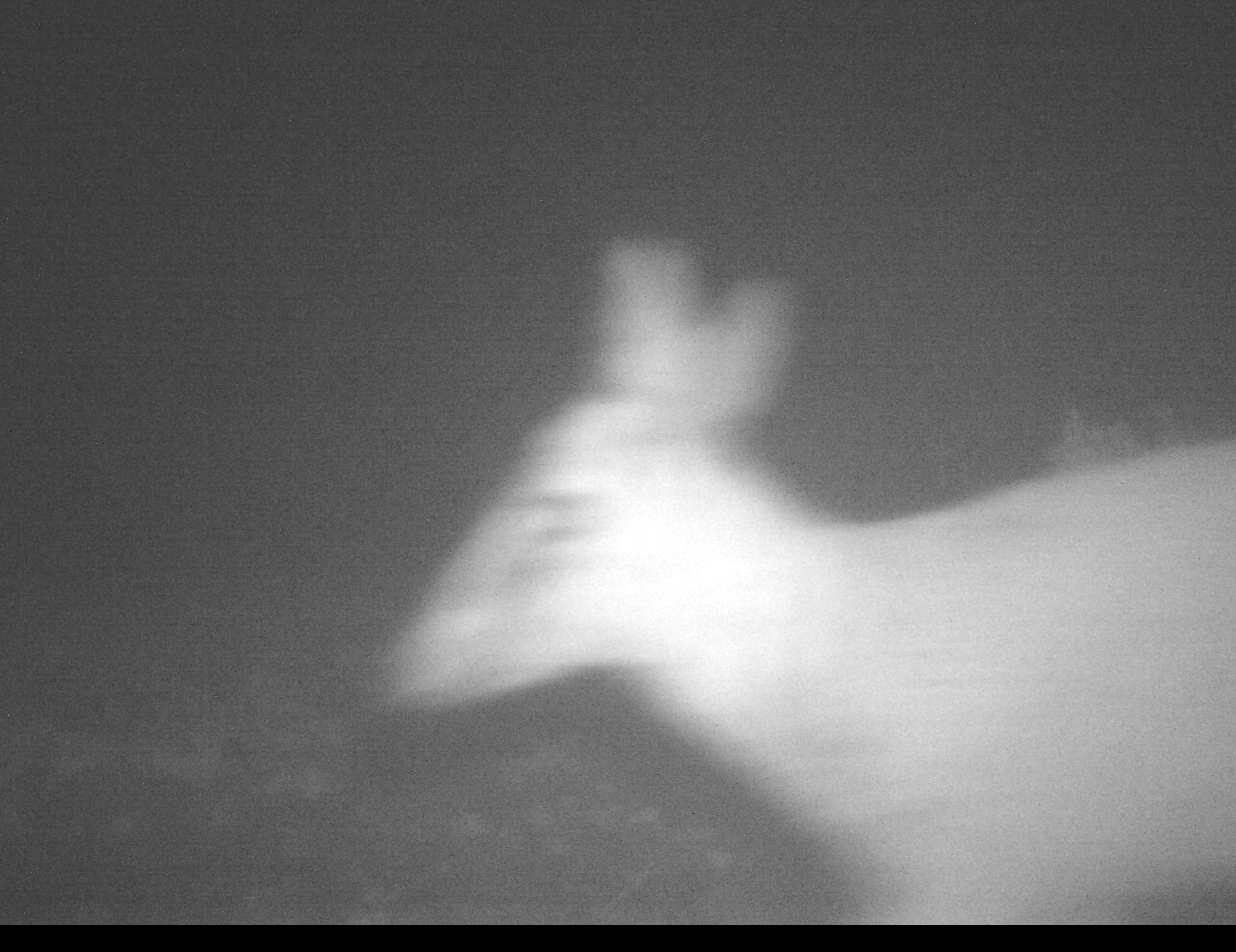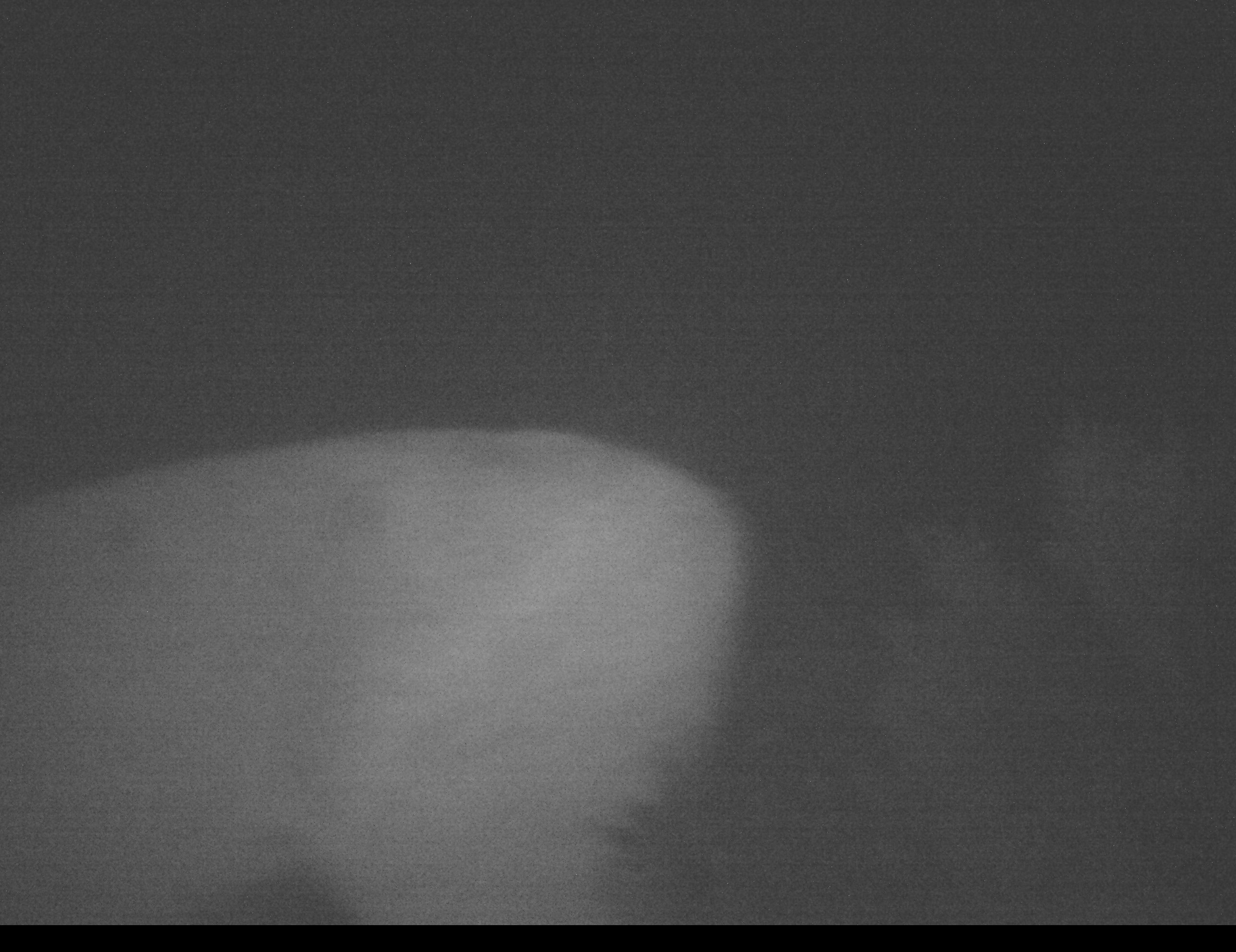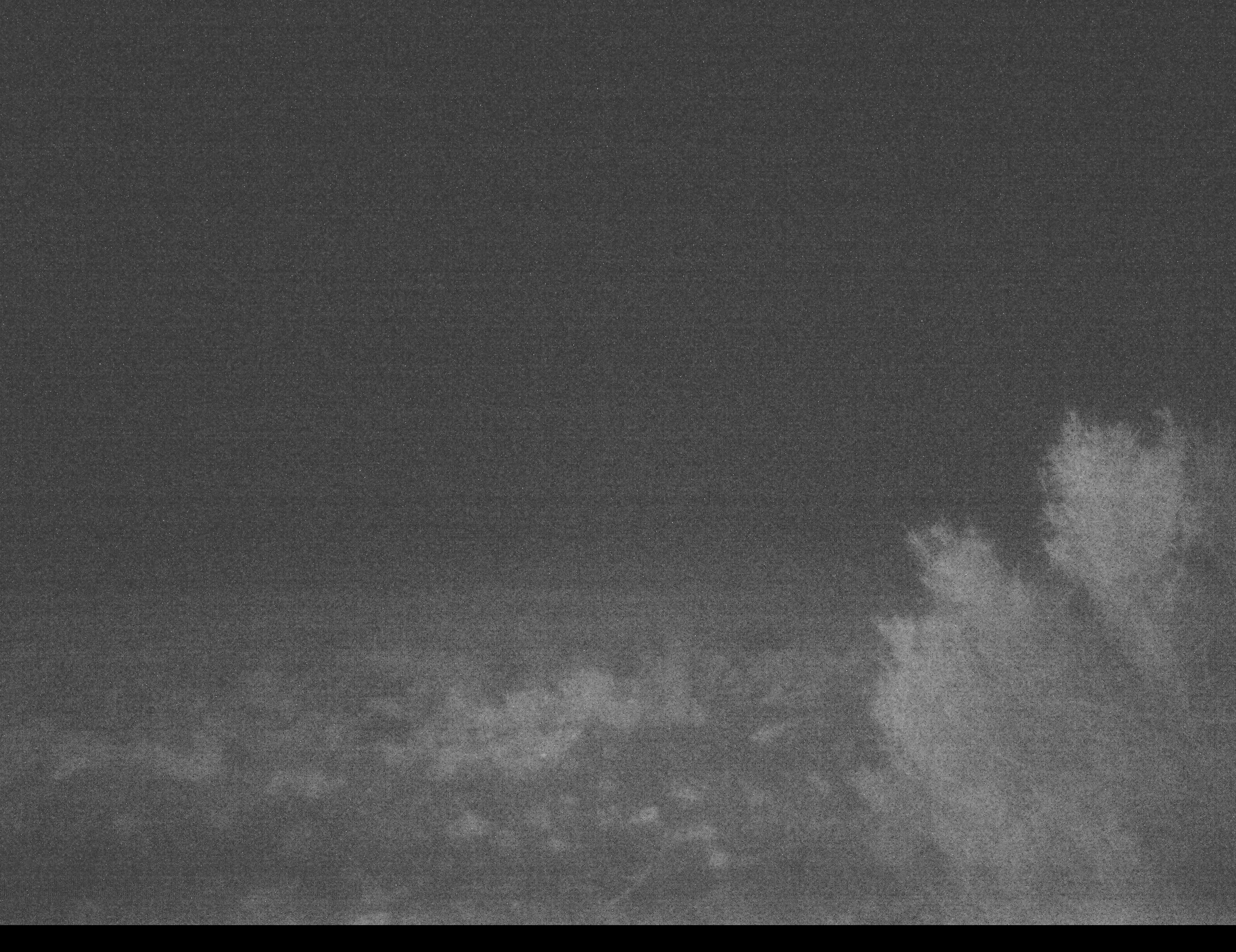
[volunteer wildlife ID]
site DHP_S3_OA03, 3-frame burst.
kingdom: Animalia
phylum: Chordata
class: Mammalia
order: Artiodactyla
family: Bovidae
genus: Sylvicapra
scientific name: Sylvicapra grimmia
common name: common duiker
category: duikercommongrey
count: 1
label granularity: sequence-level